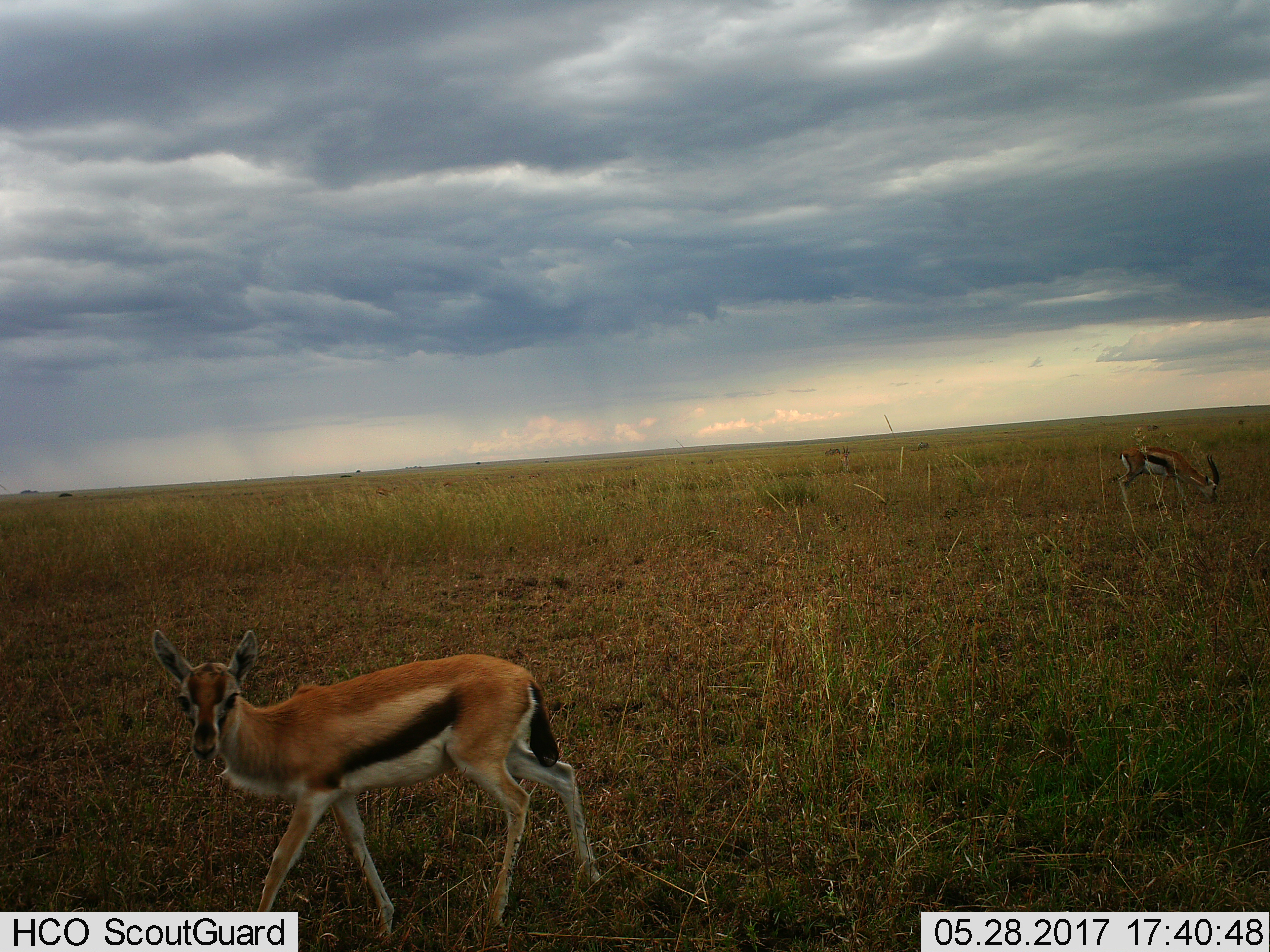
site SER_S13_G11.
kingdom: Animalia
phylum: Chordata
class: Mammalia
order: Artiodactyla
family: Bovidae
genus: Eudorcas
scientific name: Eudorcas thomsonii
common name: thomson's gazelle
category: gazellethomsons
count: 2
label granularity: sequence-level